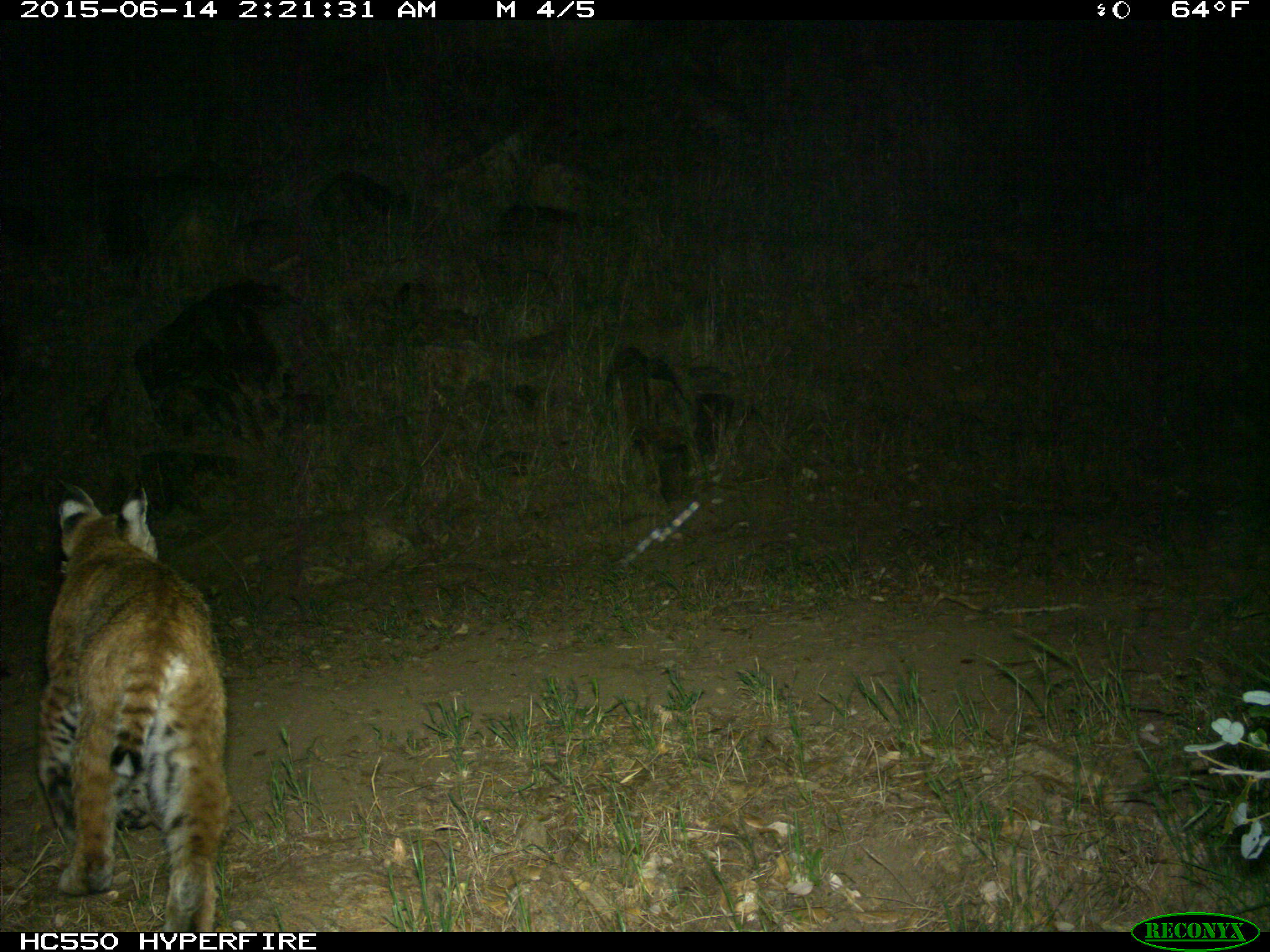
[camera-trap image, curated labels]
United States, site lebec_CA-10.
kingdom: Animalia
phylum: Chordata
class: Mammalia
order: Carnivora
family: Felidae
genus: Lynx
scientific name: Lynx rufus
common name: bobcat